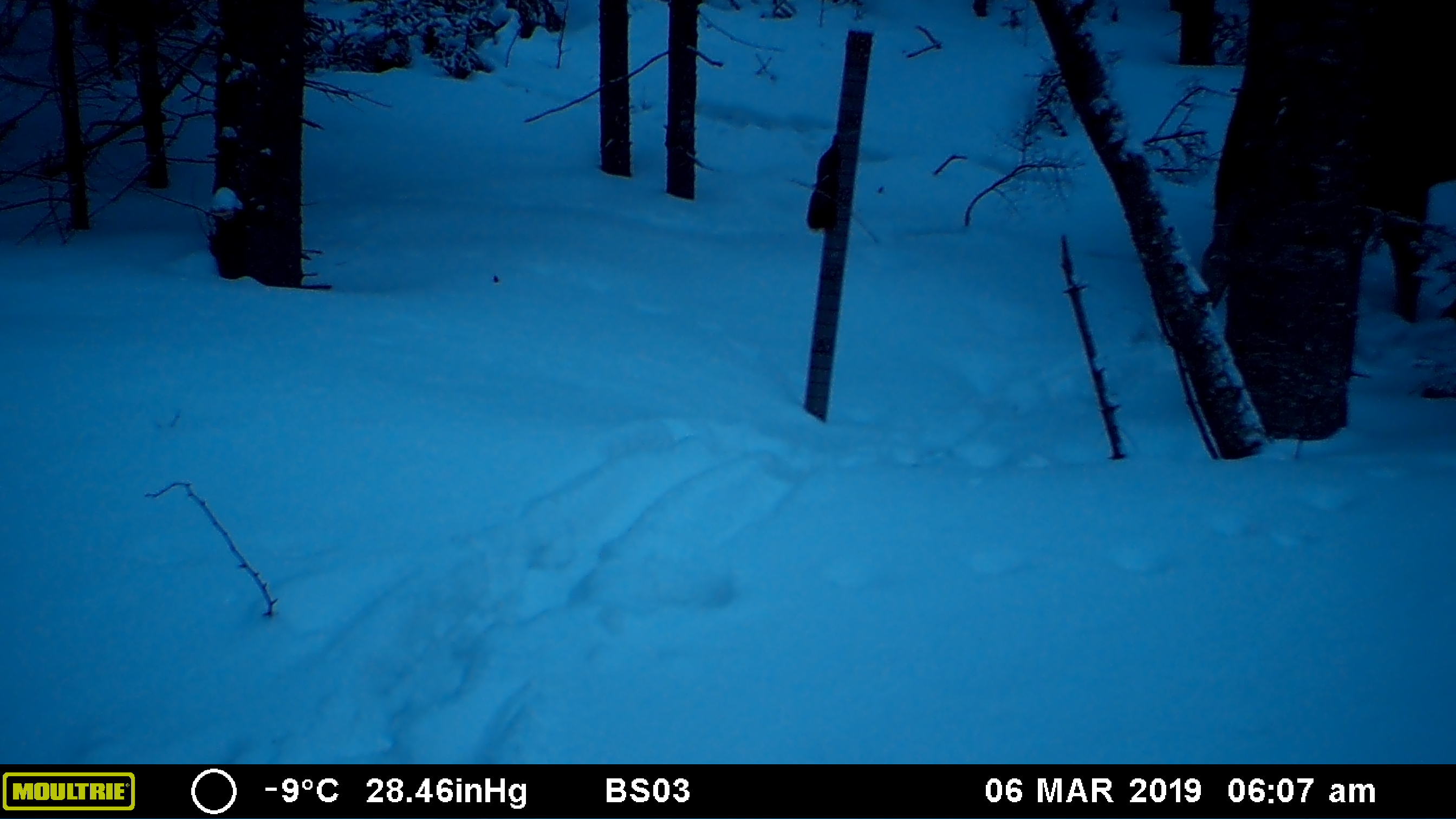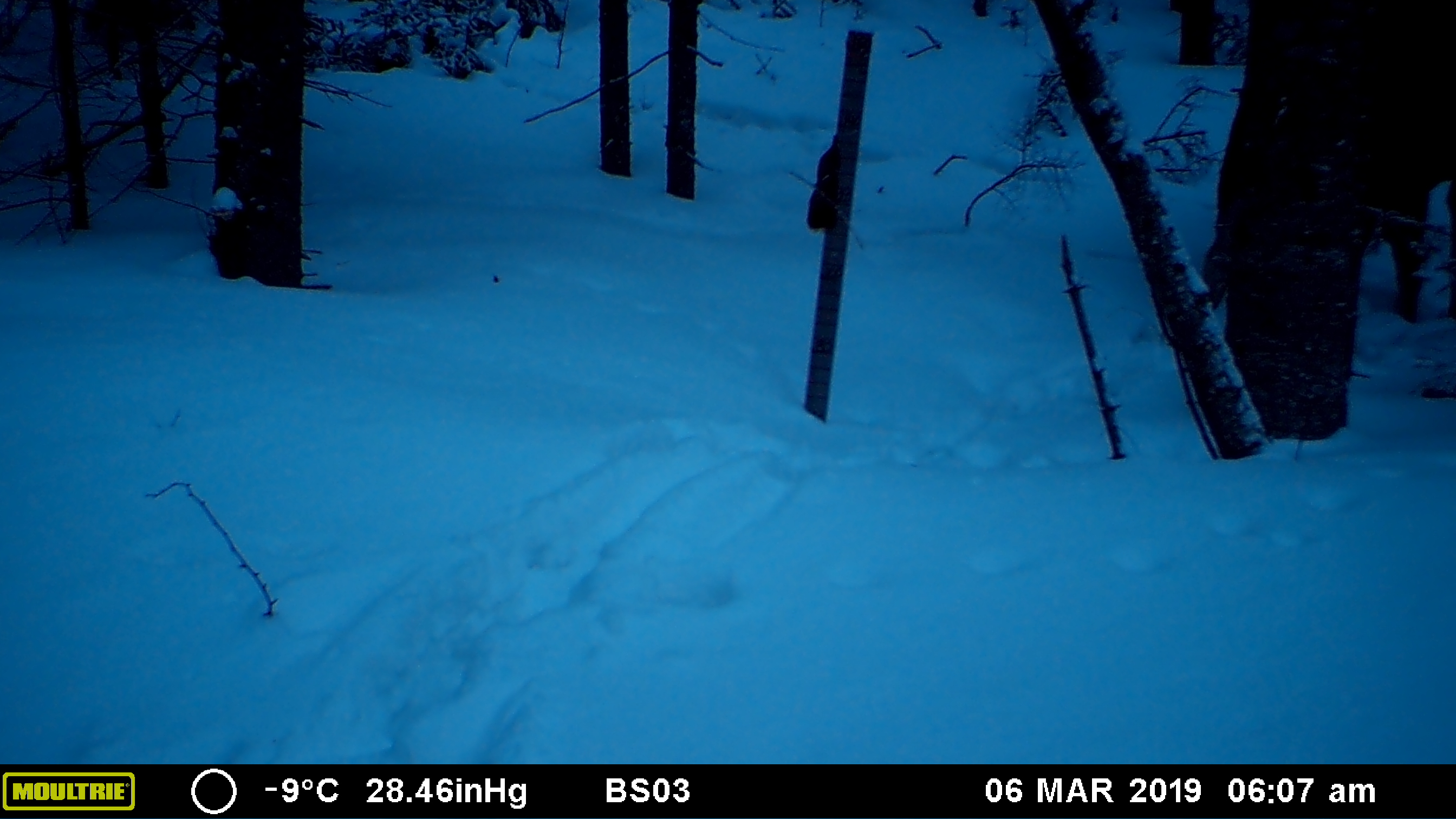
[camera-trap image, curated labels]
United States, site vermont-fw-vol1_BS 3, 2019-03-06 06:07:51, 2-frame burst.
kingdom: Animalia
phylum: Chordata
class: Mammalia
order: Artiodactyla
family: Cervidae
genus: Alces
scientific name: Alces alces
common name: moose